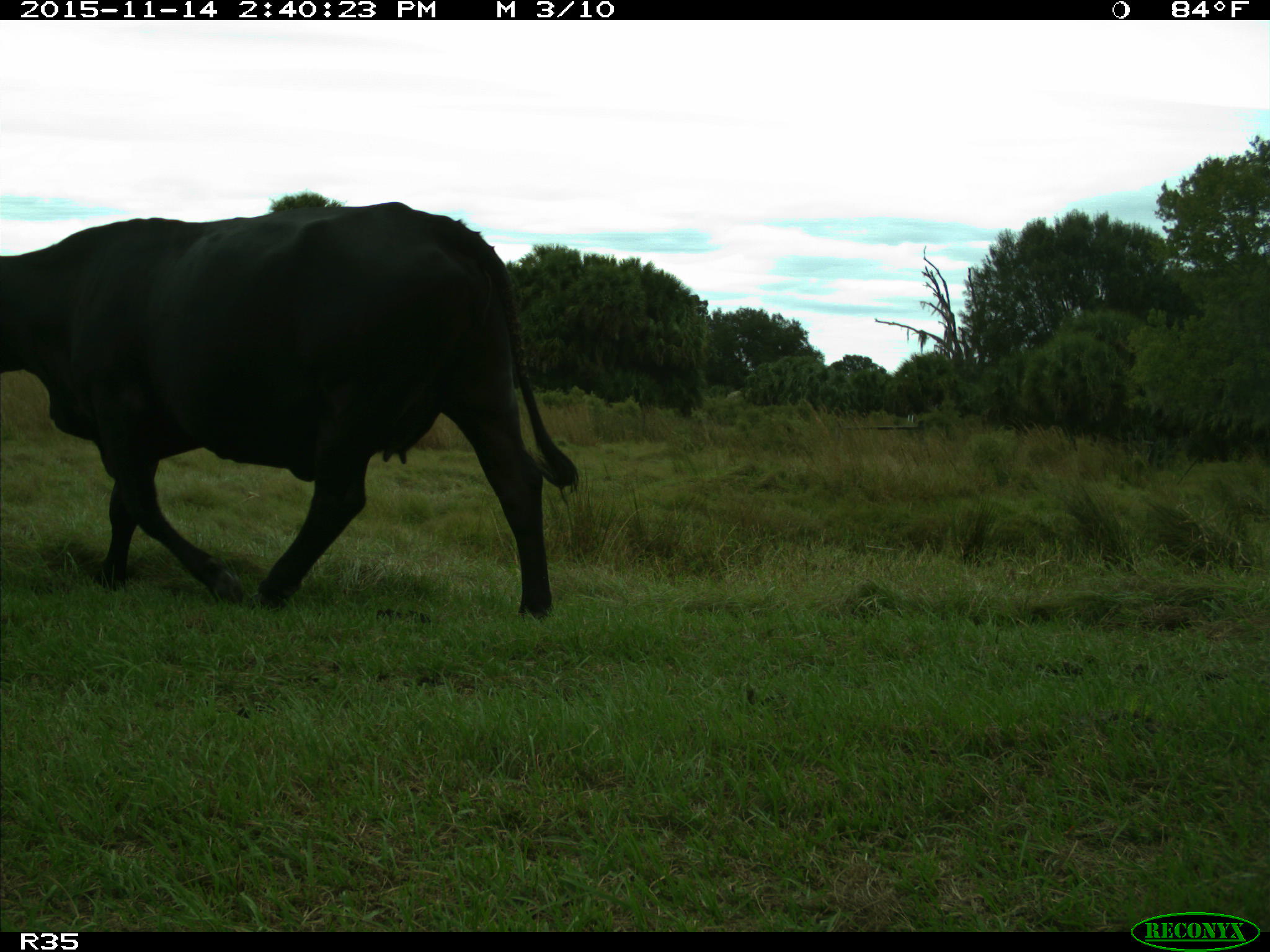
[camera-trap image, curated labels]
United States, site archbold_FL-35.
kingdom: Animalia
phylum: Chordata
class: Mammalia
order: Artiodactyla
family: Bovidae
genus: Bos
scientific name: Bos taurus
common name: domestic cow